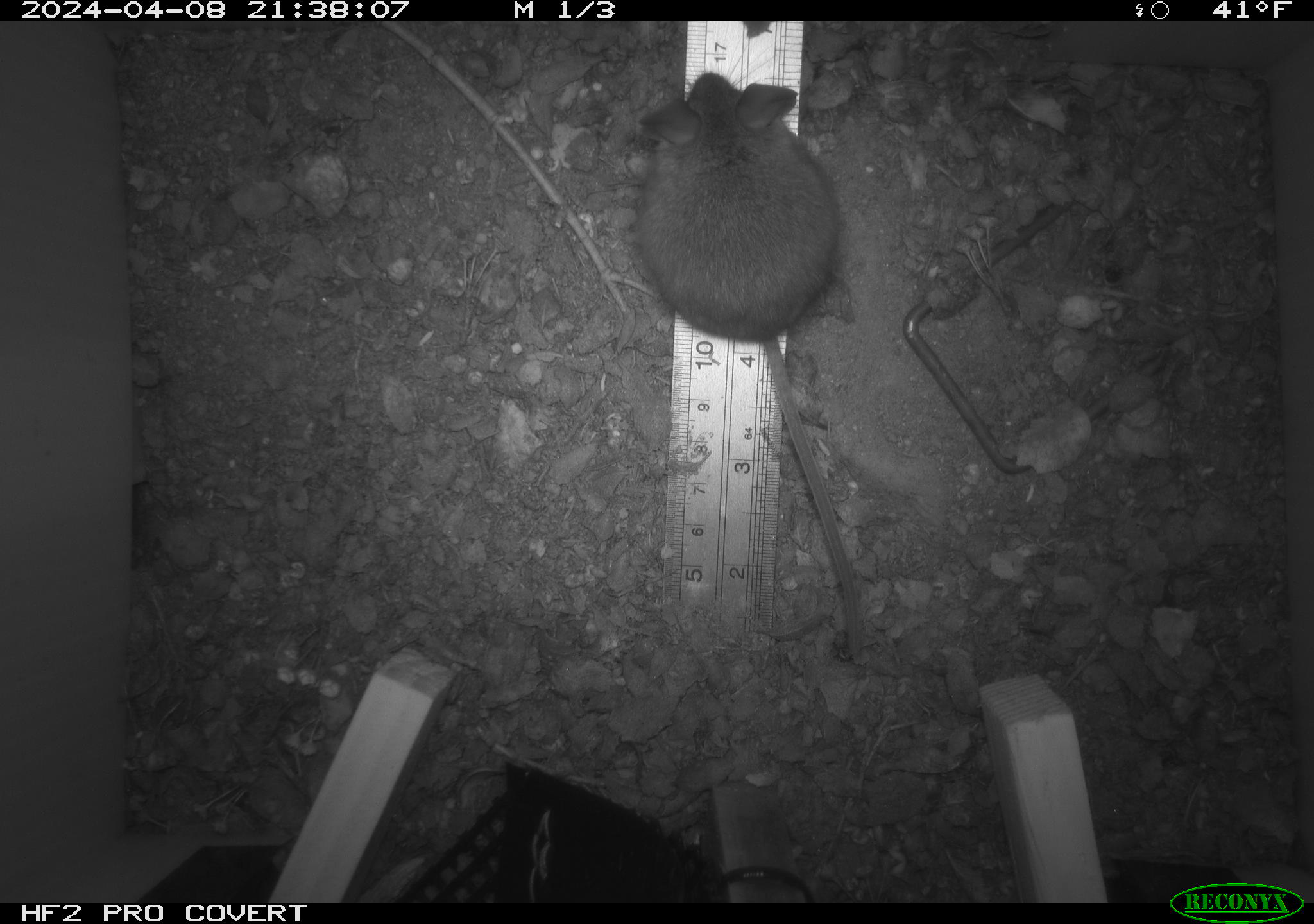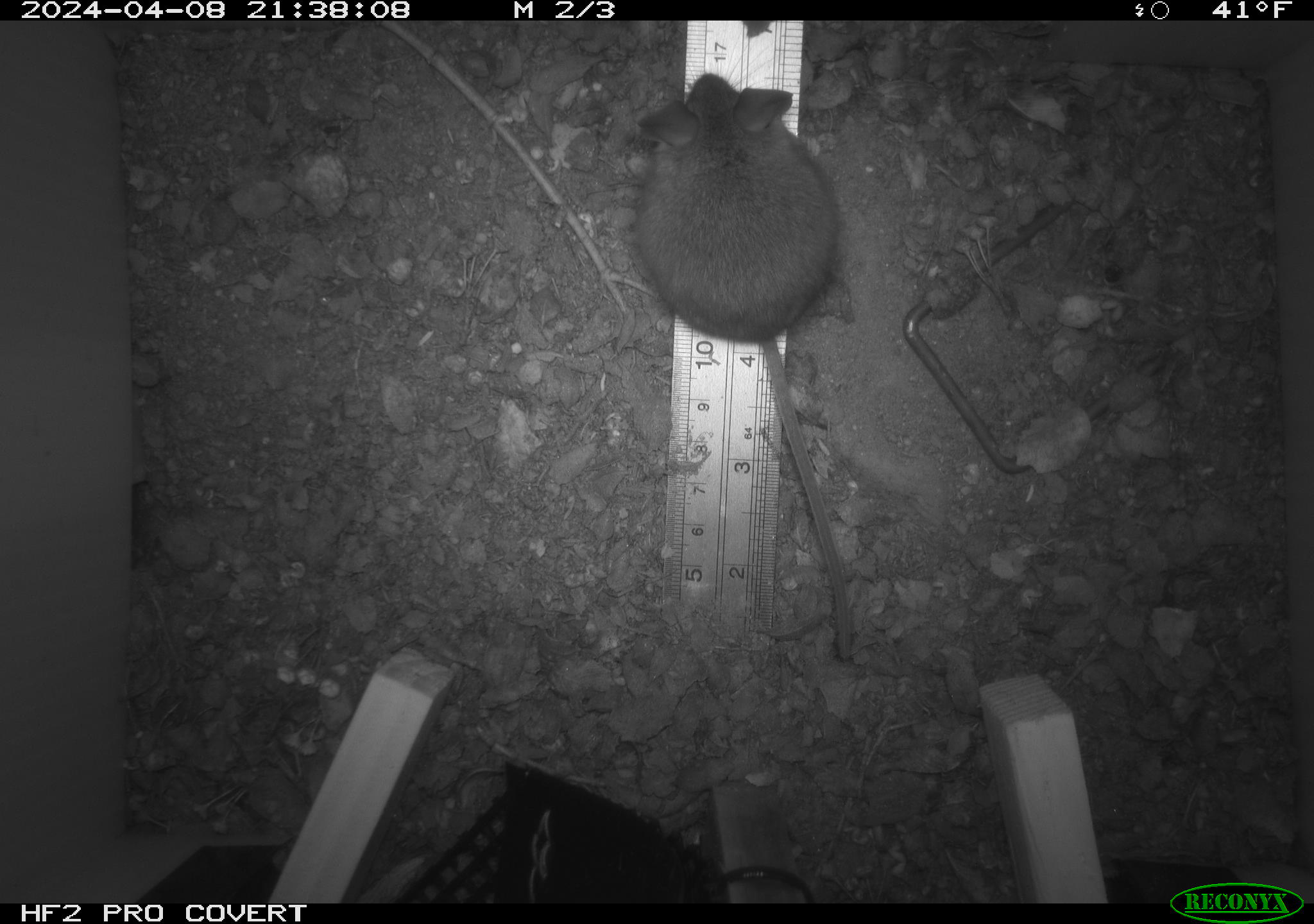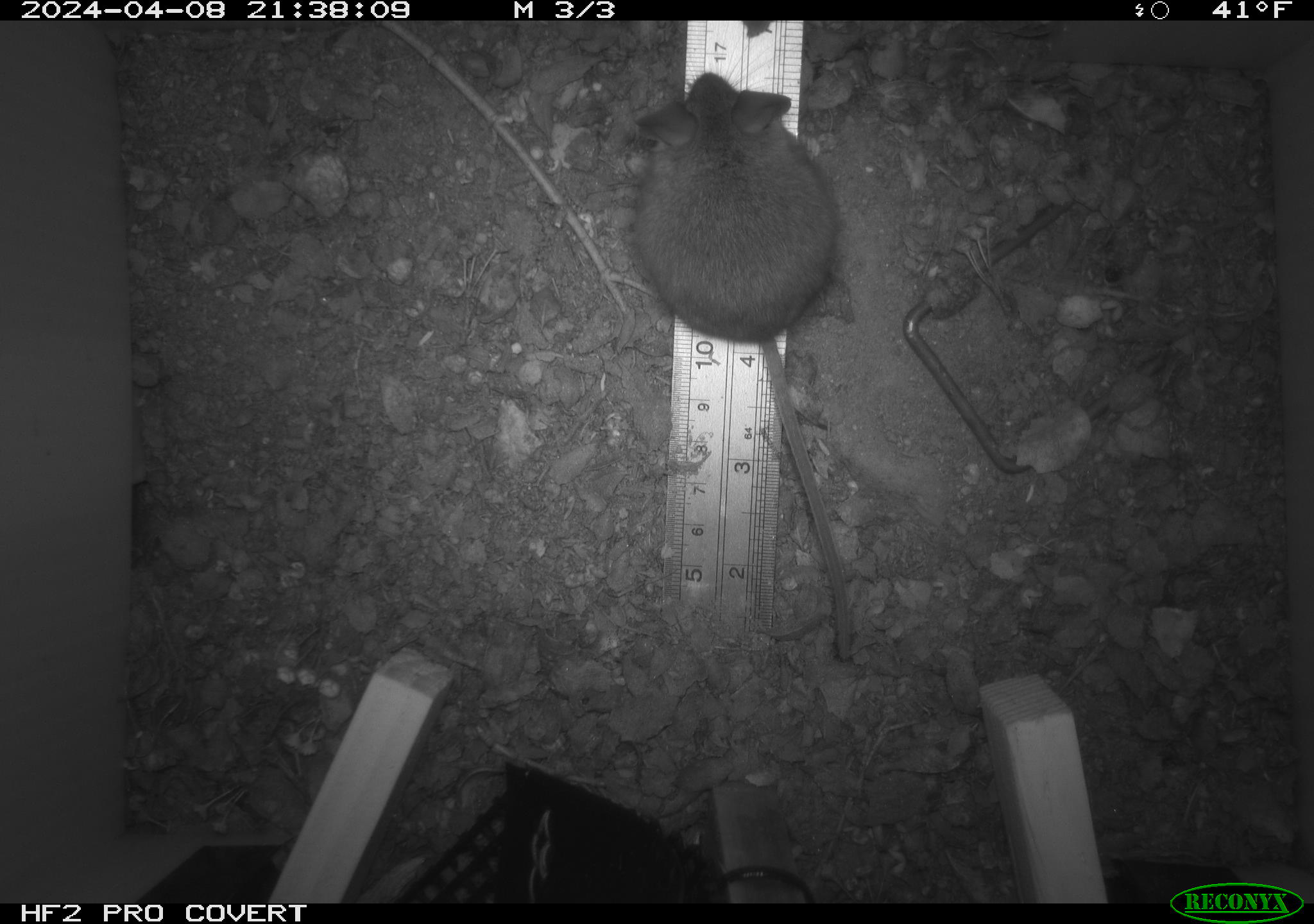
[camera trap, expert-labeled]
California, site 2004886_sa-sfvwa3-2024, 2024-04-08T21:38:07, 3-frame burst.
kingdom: Animalia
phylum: Chordata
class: Mammalia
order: Rodentia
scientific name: Rodentia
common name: mouse species